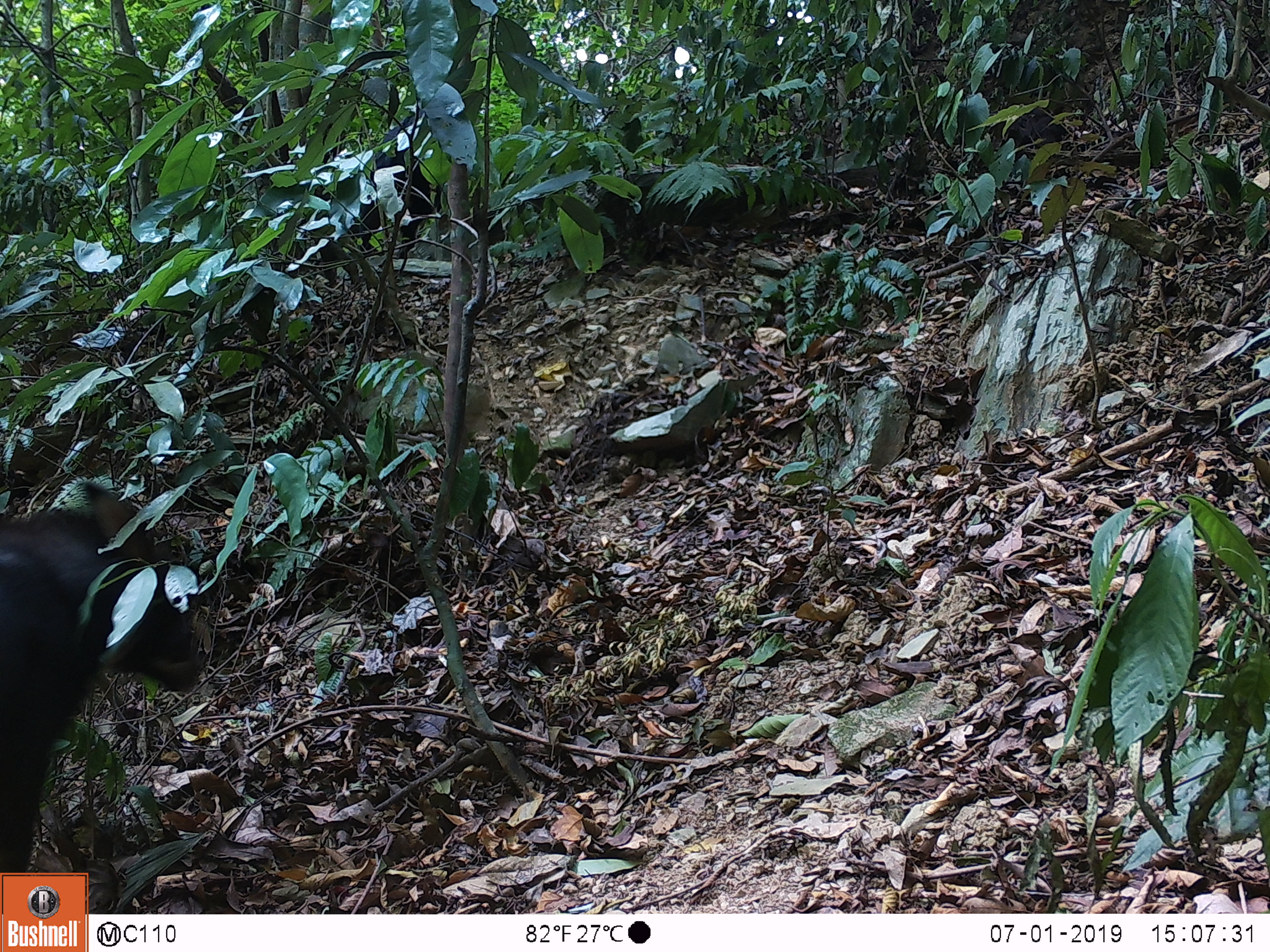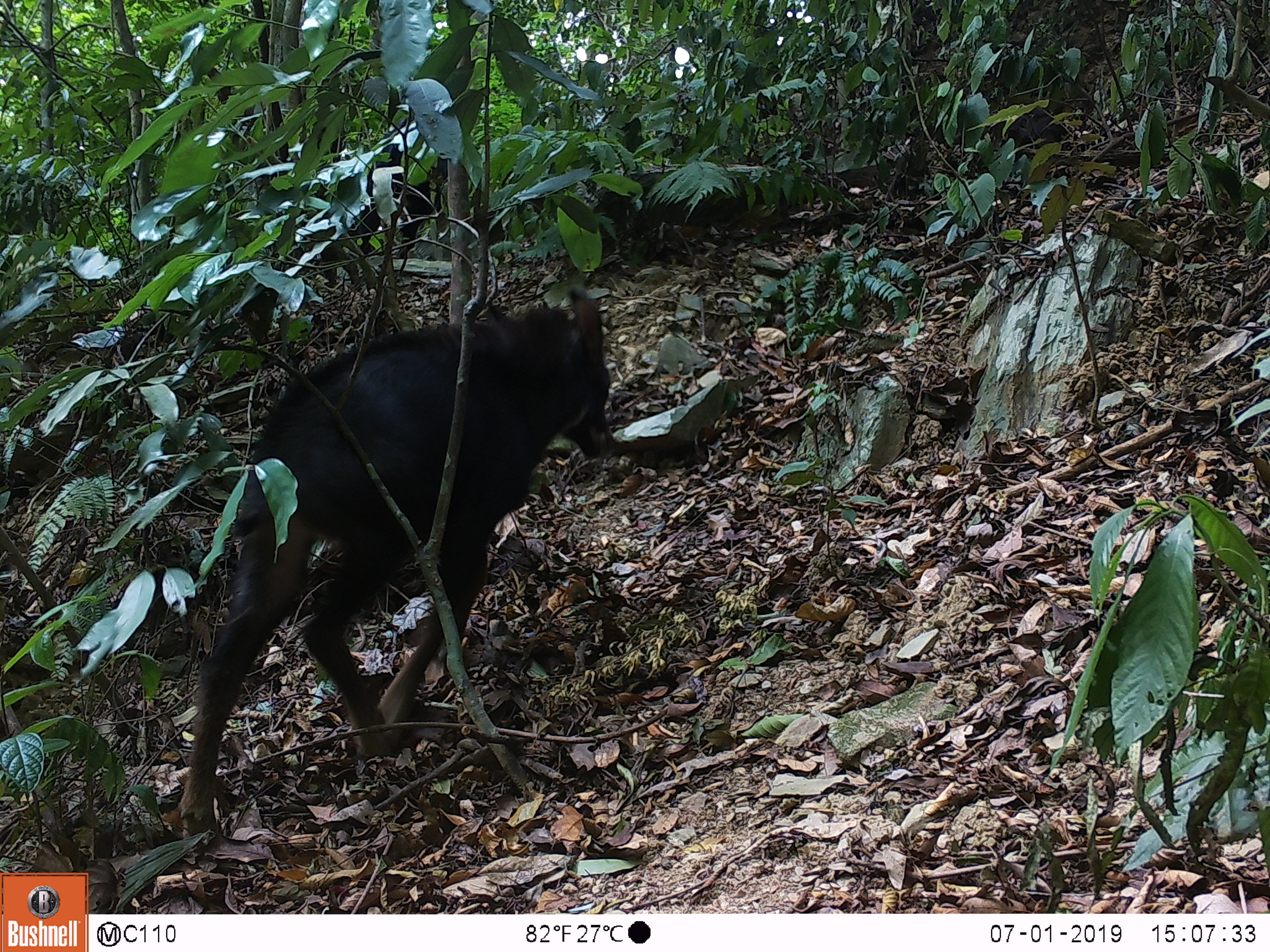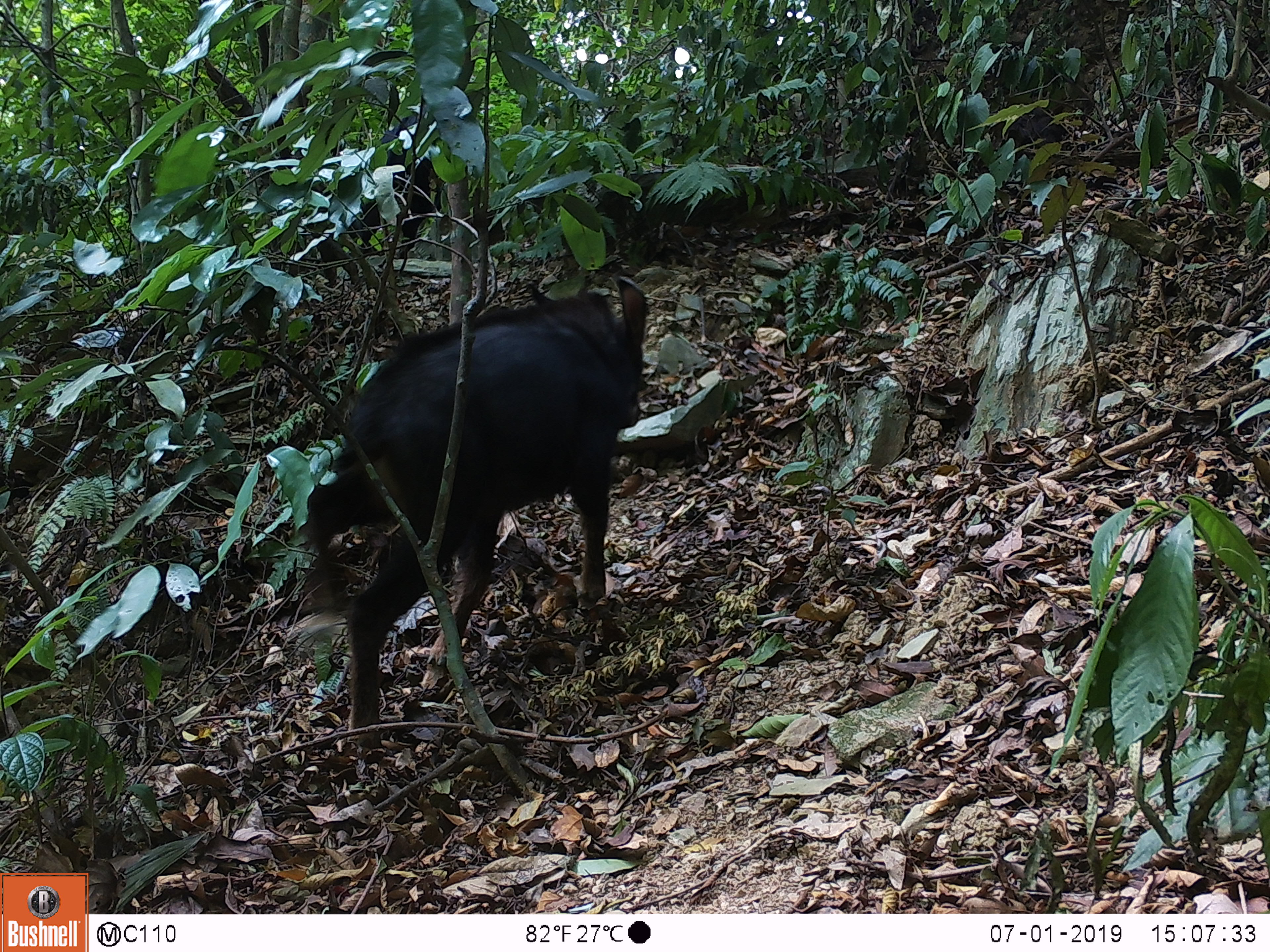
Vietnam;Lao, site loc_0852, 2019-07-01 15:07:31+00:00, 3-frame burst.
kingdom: Animalia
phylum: Chordata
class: Mammalia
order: Artiodactyla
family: Bovidae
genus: Capricornis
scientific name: Capricornis sumatraensis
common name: chinese serow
Chinese serow (Capricornis sumatraensis). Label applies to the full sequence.